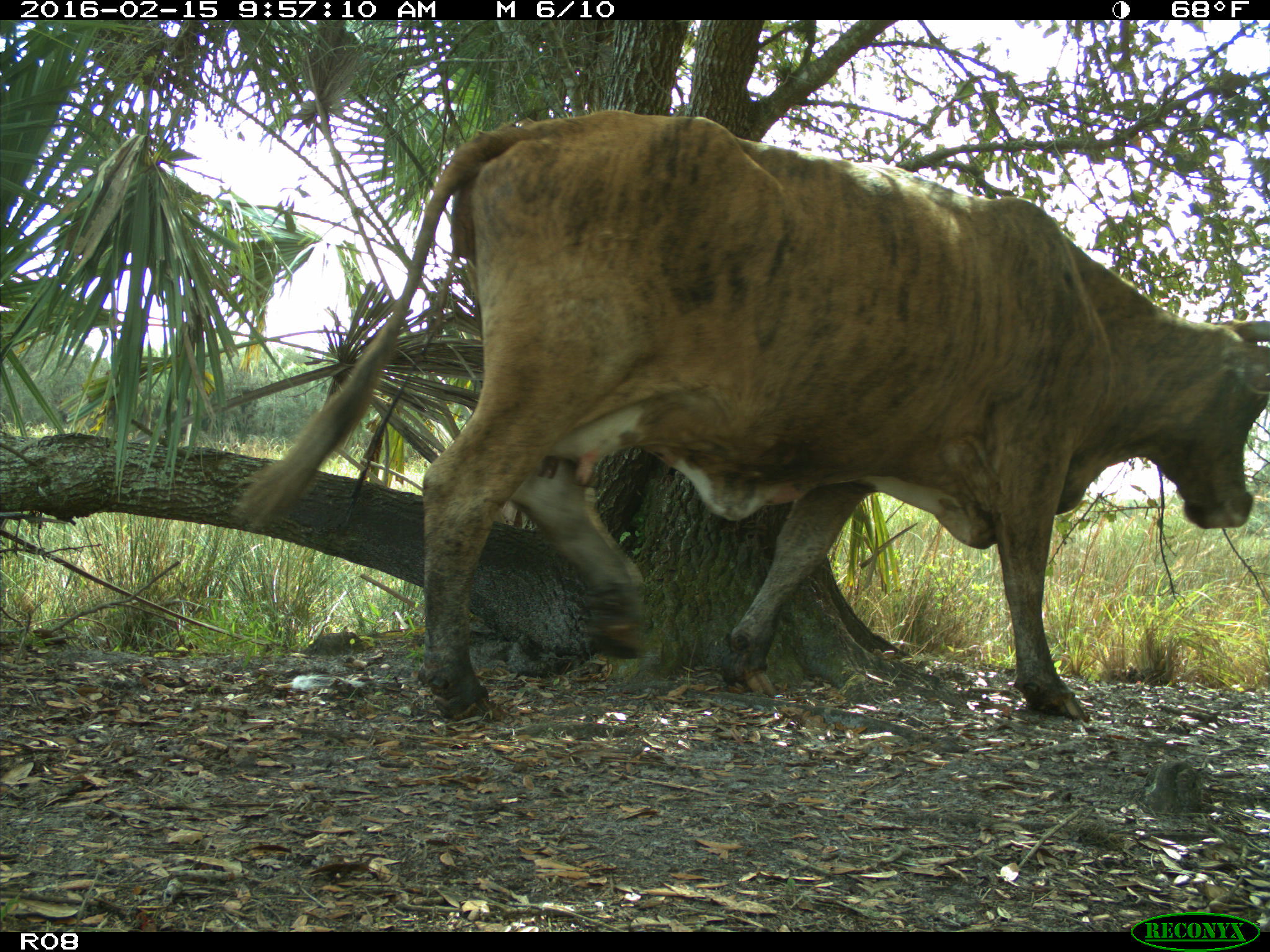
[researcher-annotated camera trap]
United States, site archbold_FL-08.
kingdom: Animalia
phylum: Chordata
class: Mammalia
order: Artiodactyla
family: Bovidae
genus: Bos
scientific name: Bos taurus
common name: domestic cow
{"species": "Bos taurus (domestic cow)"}